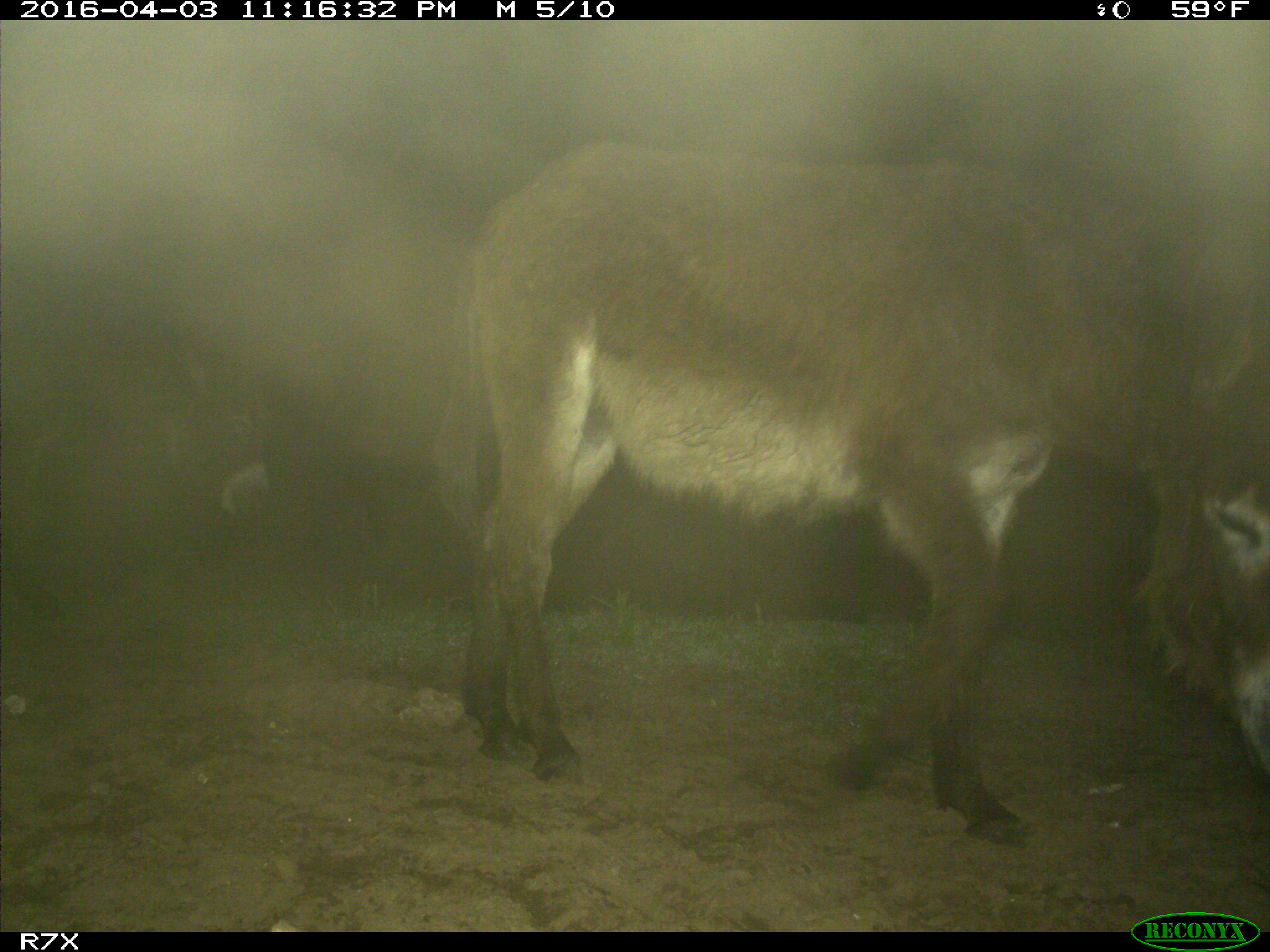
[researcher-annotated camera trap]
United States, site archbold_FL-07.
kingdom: Animalia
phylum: Chordata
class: Mammalia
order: Perissodactyla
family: Equidae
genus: Equus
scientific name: Equus africanus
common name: african wild ass